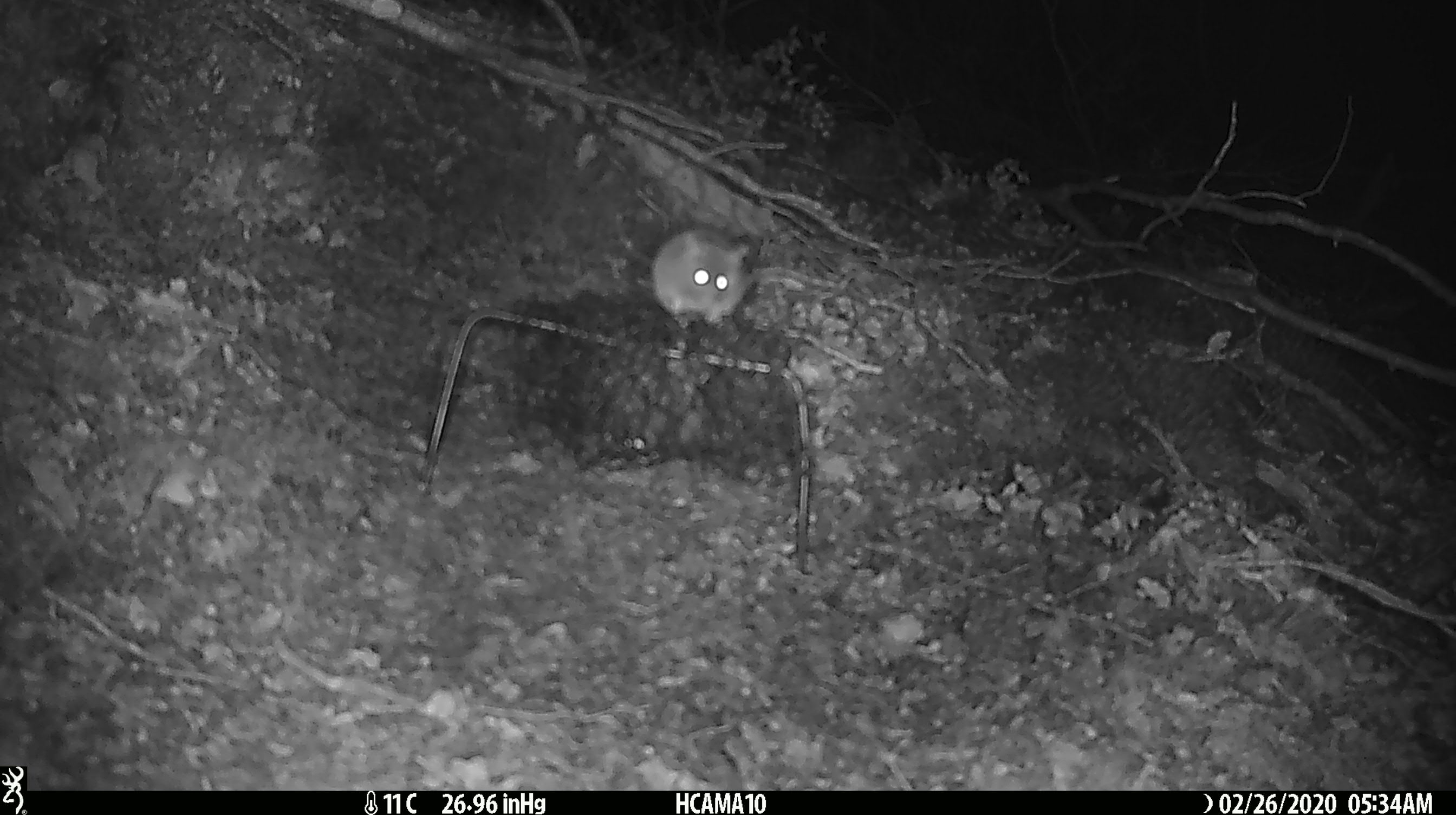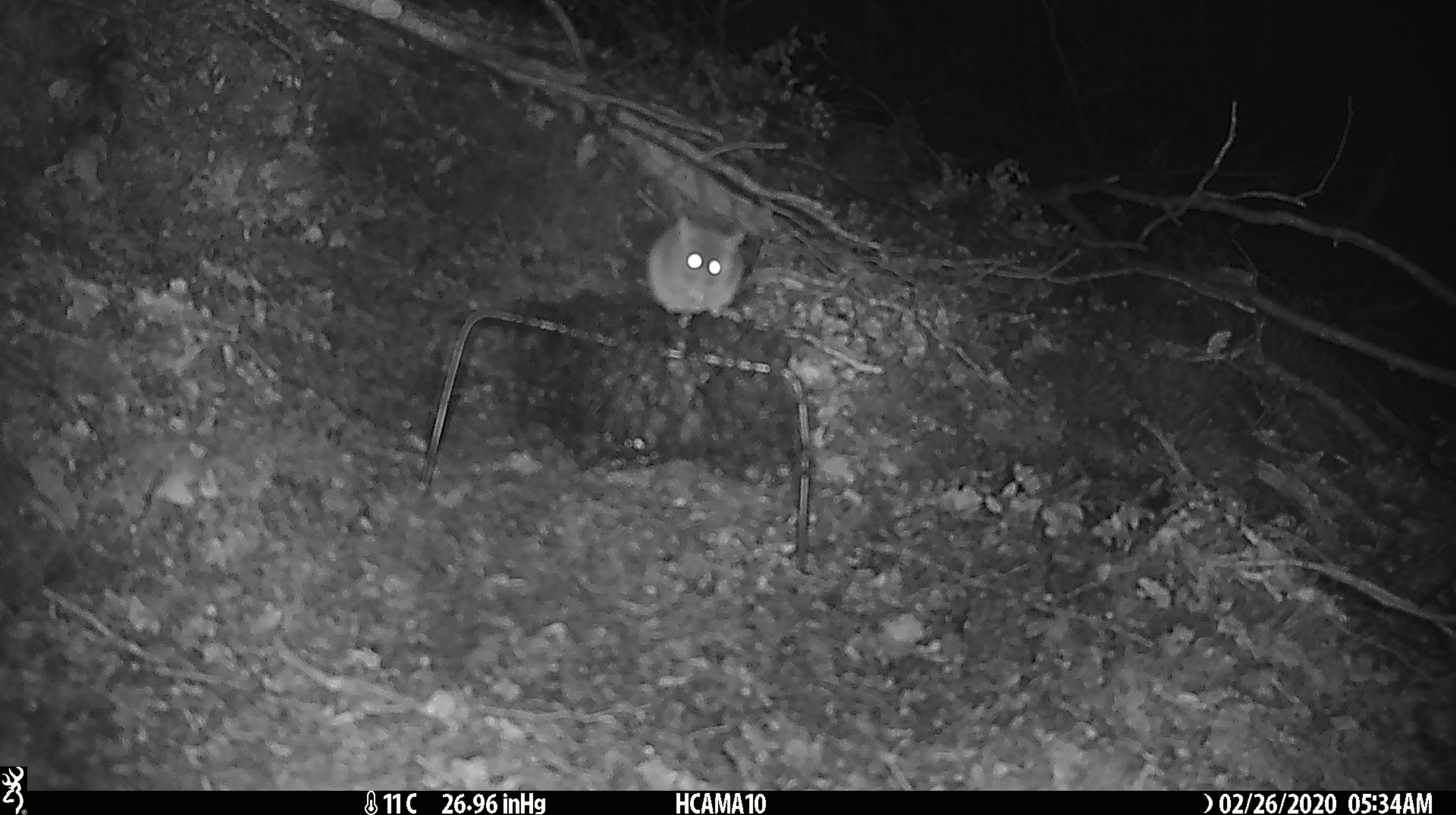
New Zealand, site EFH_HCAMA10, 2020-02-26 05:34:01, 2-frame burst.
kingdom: Animalia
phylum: Chordata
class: Mammalia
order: Rodentia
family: Muridae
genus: Mus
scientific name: Mus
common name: mouse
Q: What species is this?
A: Mouse (Mus).